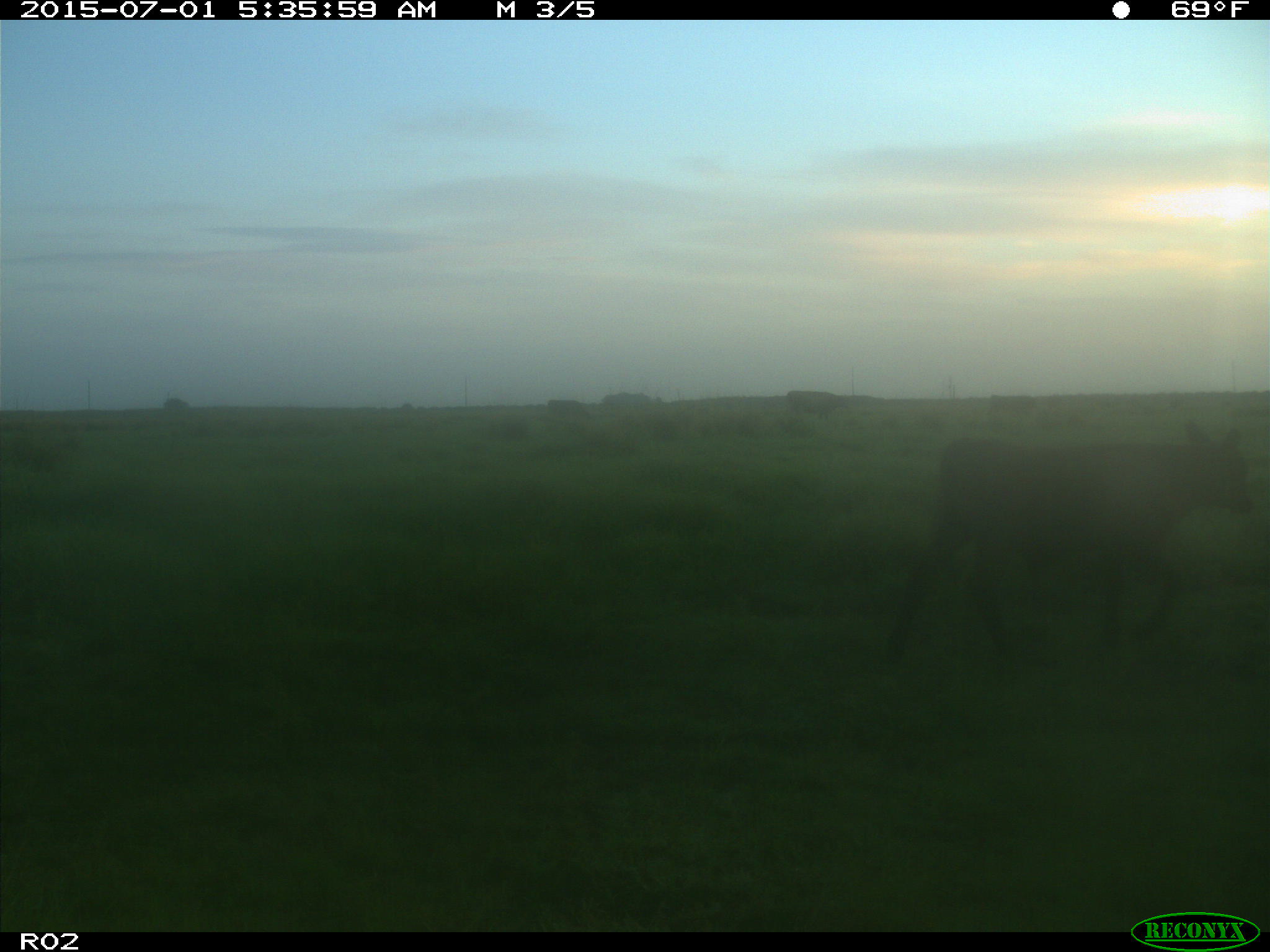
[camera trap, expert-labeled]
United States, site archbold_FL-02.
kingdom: Animalia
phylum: Chordata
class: Mammalia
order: Artiodactyla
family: Bovidae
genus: Bos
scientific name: Bos taurus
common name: domestic cow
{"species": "Bos taurus (domestic cow)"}